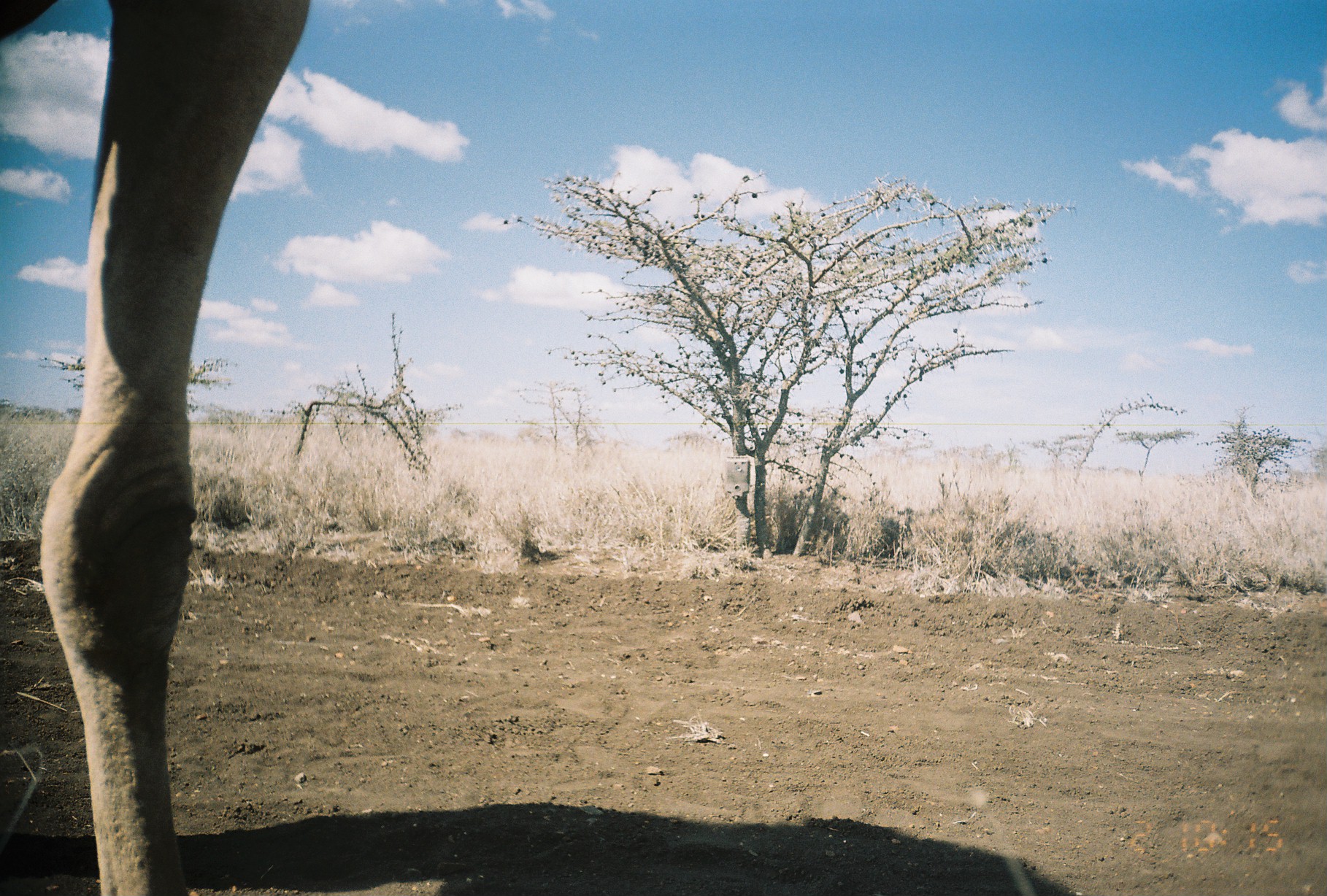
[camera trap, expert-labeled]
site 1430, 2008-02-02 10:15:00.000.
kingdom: Animalia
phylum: Chordata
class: Mammalia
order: Artiodactyla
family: Camelidae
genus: Camelus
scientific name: Camelus dromedarius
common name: dromedary camel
Camelus dromedarius (dromedary camel), count 1.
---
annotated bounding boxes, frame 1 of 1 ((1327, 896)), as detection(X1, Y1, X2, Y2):
camelus dromedarius: detection(0, 0, 313, 896)